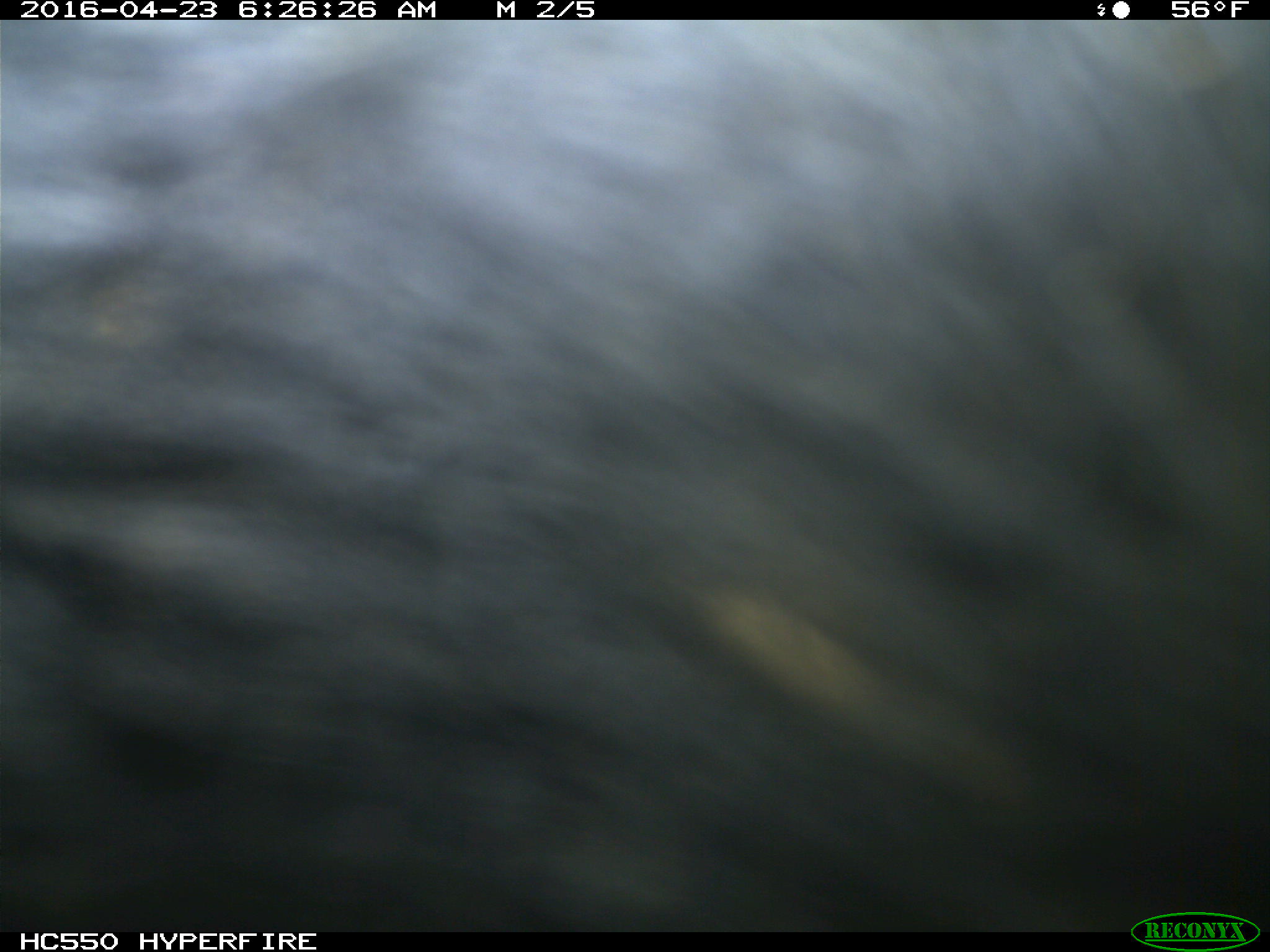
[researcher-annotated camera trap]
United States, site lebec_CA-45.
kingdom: Animalia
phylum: Chordata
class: Mammalia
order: Artiodactyla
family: Bovidae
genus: Bos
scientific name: Bos taurus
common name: domestic cow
Bos taurus (domestic cow).